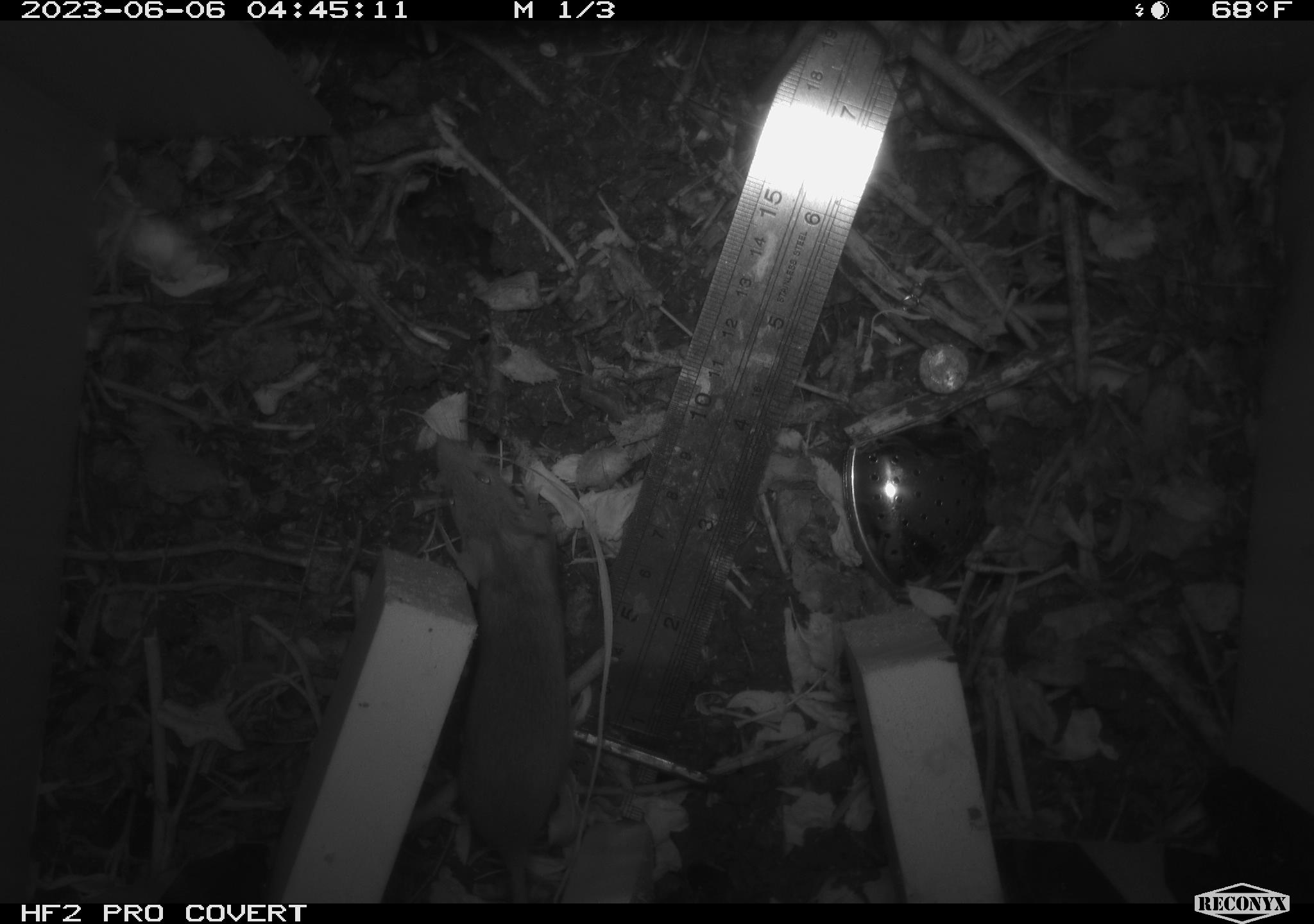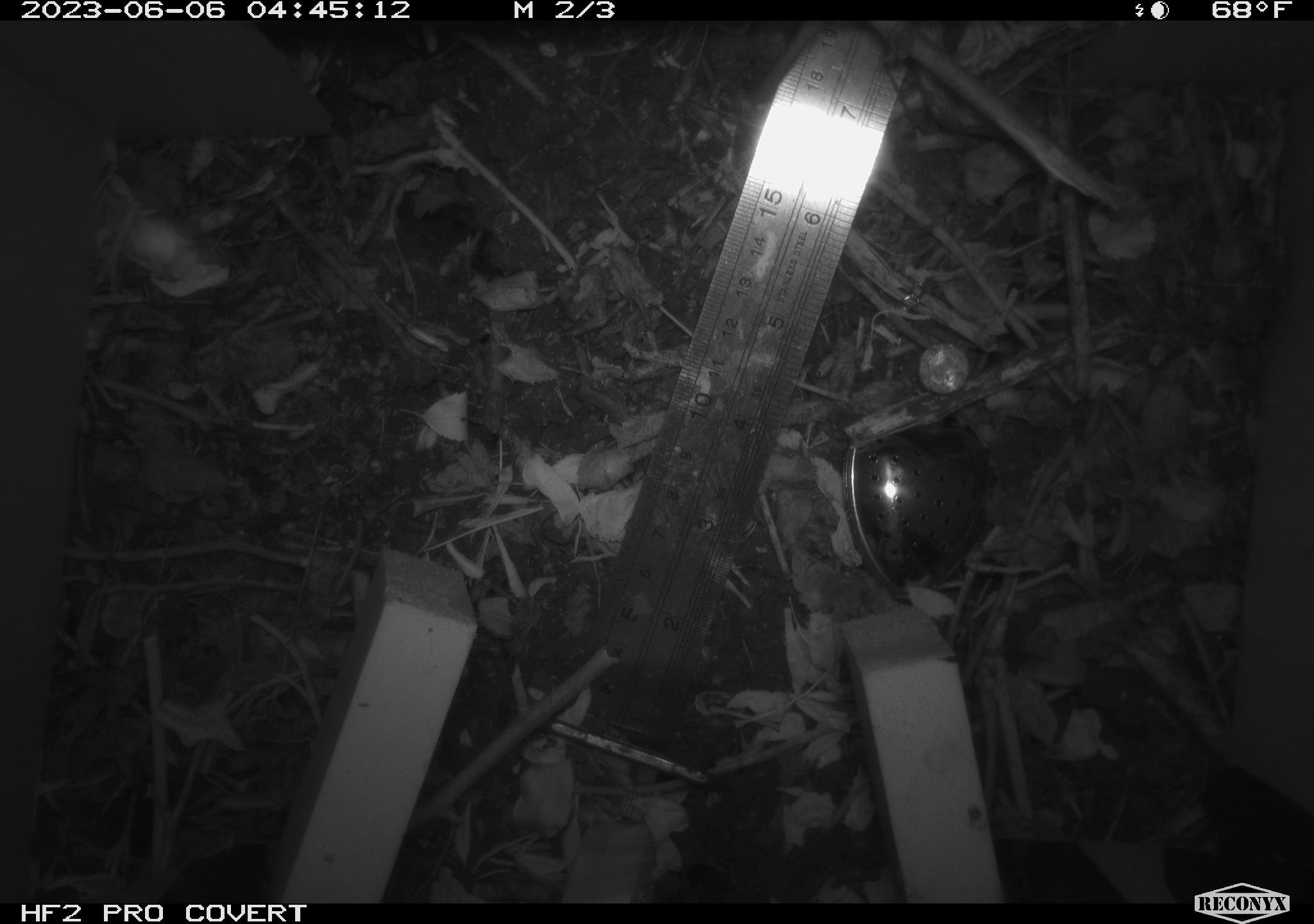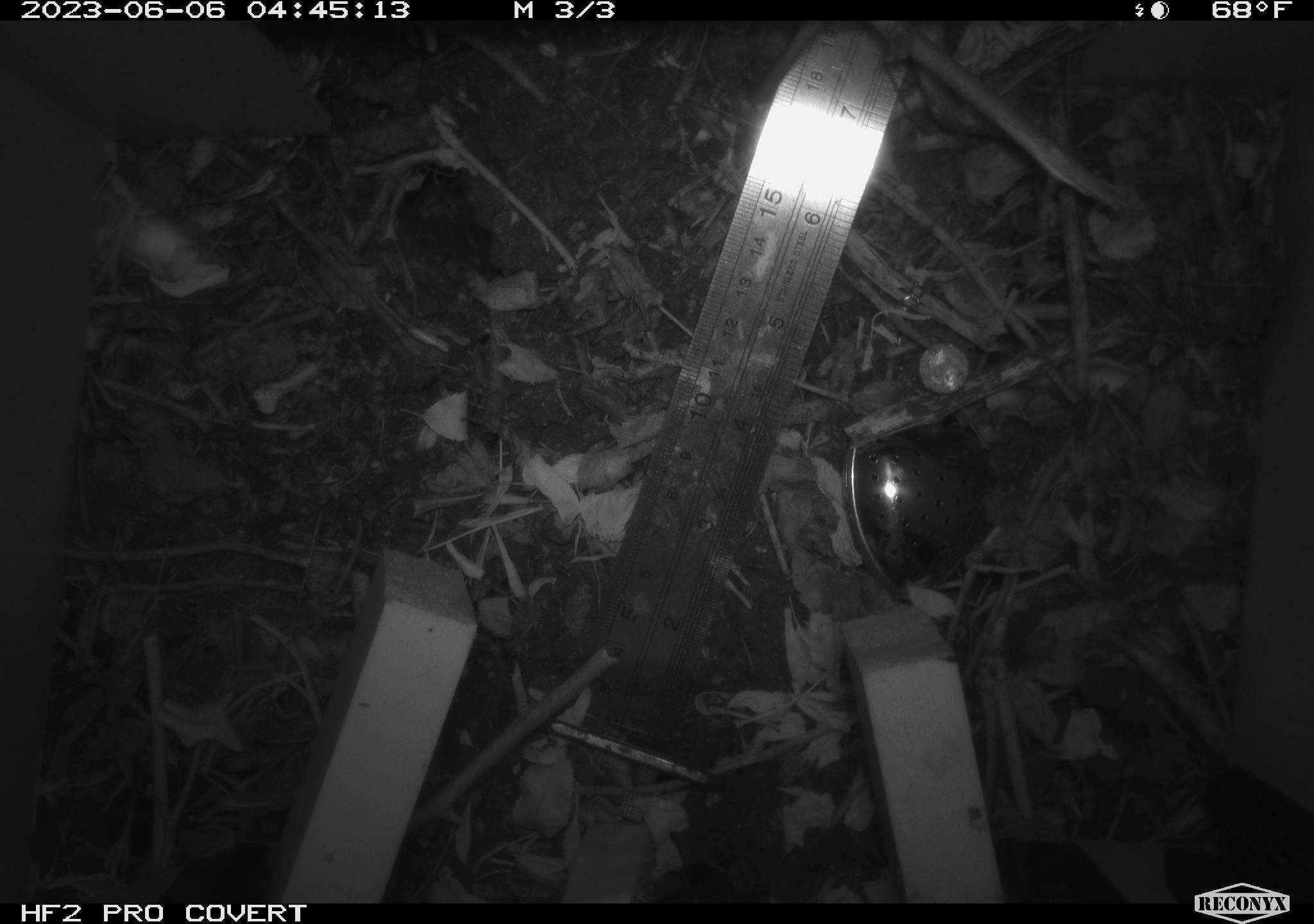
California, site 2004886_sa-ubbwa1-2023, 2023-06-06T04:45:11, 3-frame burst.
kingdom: Animalia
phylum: Chordata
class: Mammalia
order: Rodentia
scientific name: Rodentia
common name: rodent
Rodent (Rodentia).